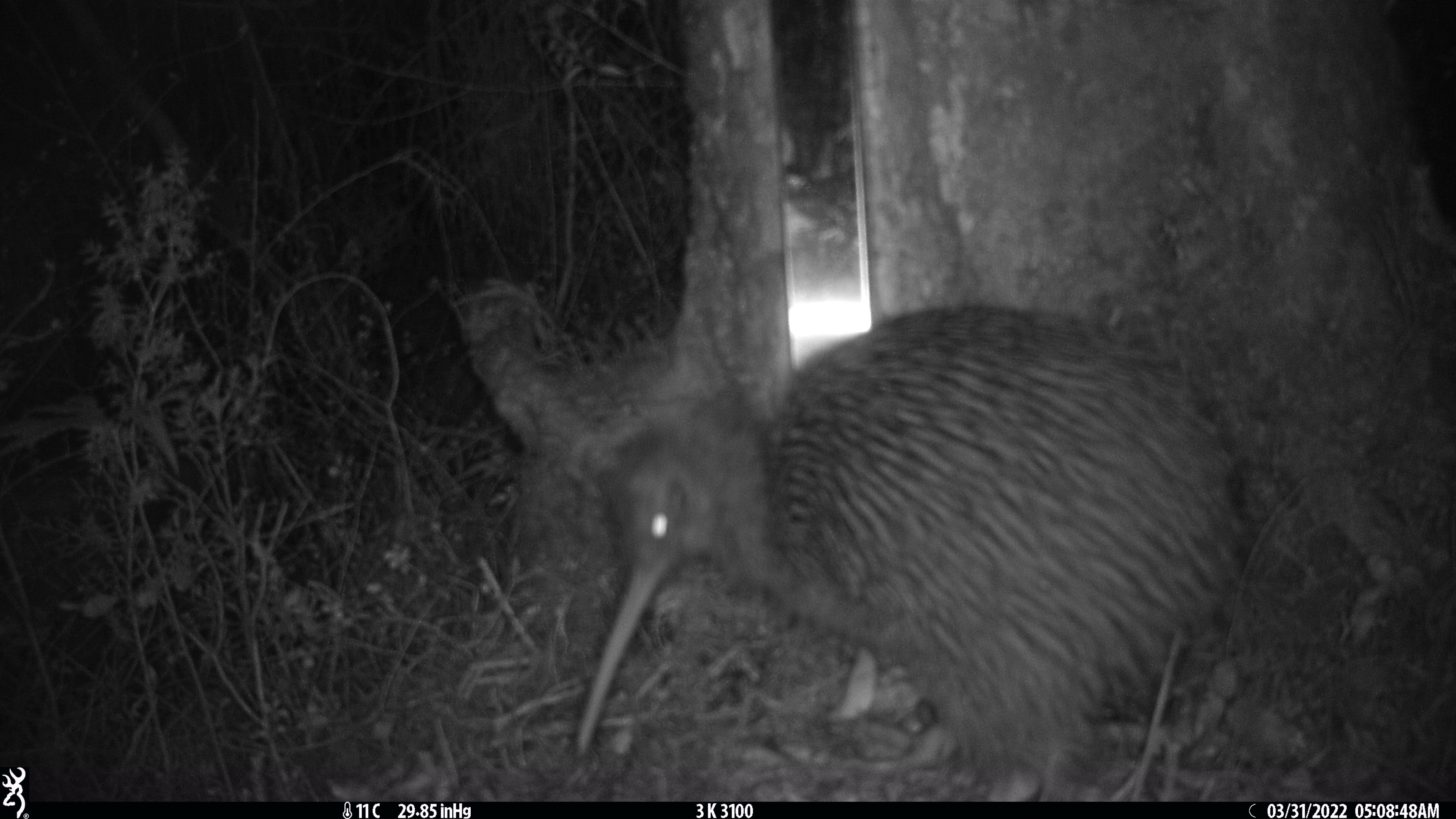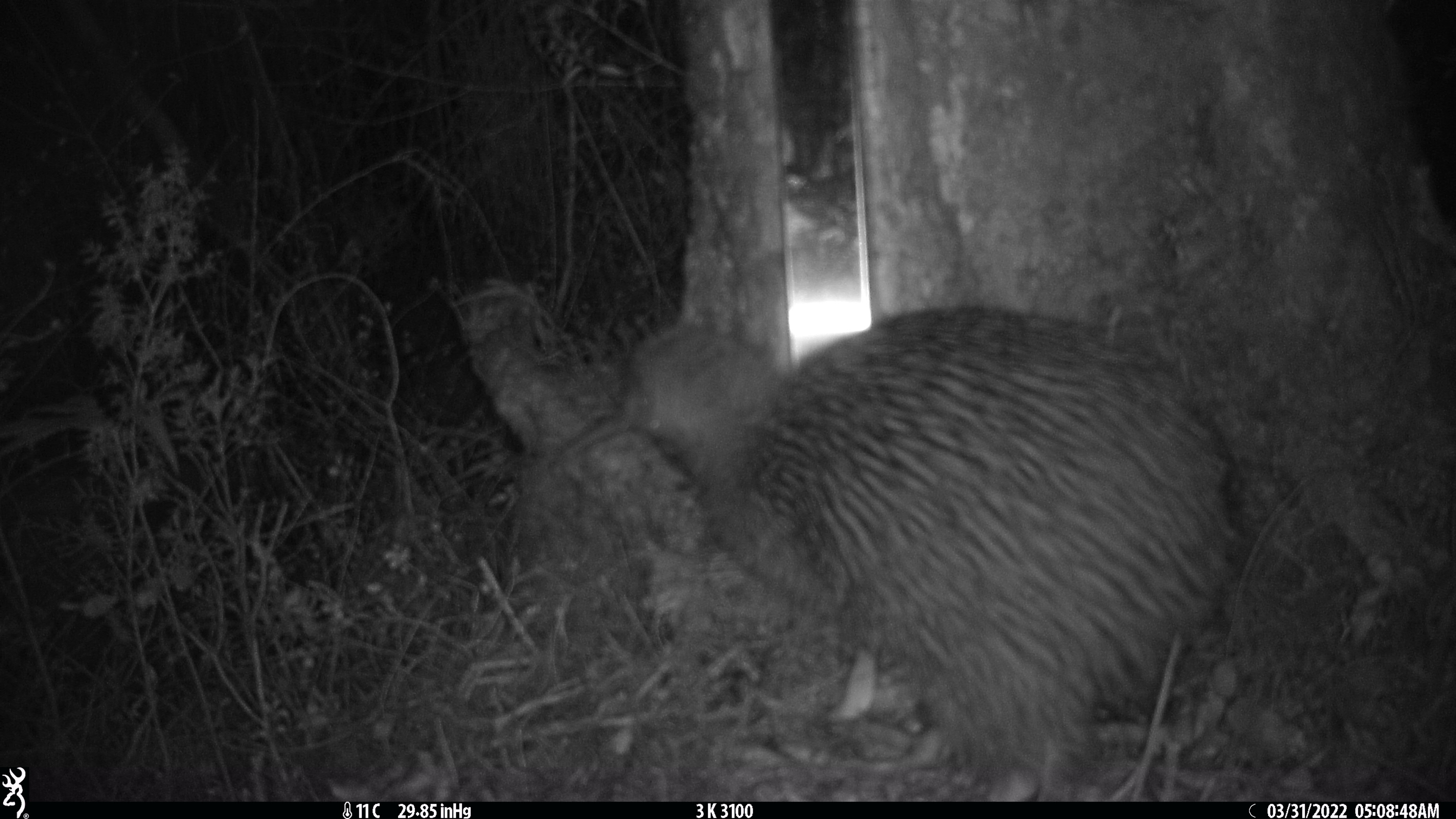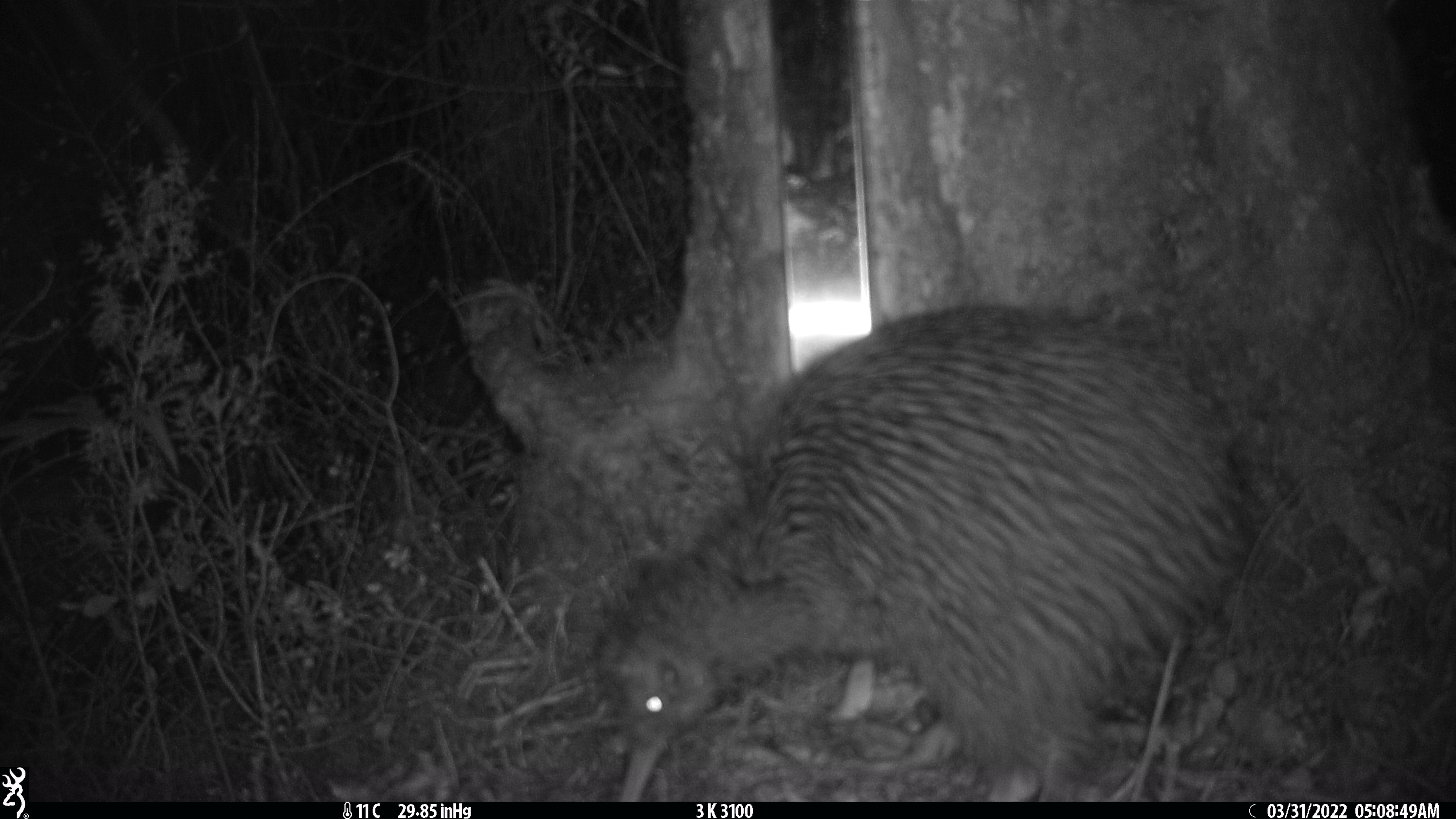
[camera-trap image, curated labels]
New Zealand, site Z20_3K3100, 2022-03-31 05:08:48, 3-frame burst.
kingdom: Animalia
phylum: Chordata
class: Aves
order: Apterygiformes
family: Apterygidae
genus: Apteryx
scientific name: Apteryx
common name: kiwi